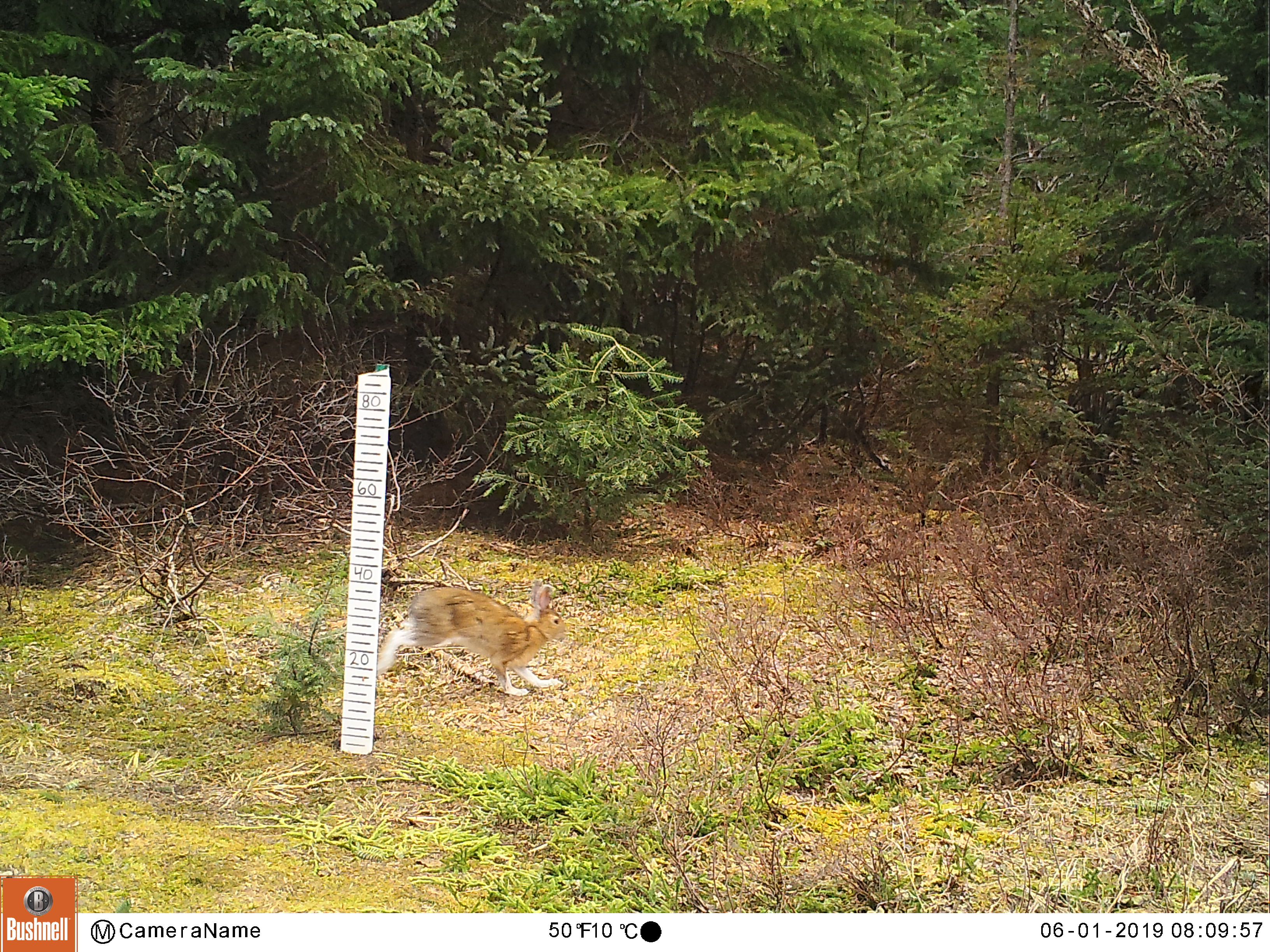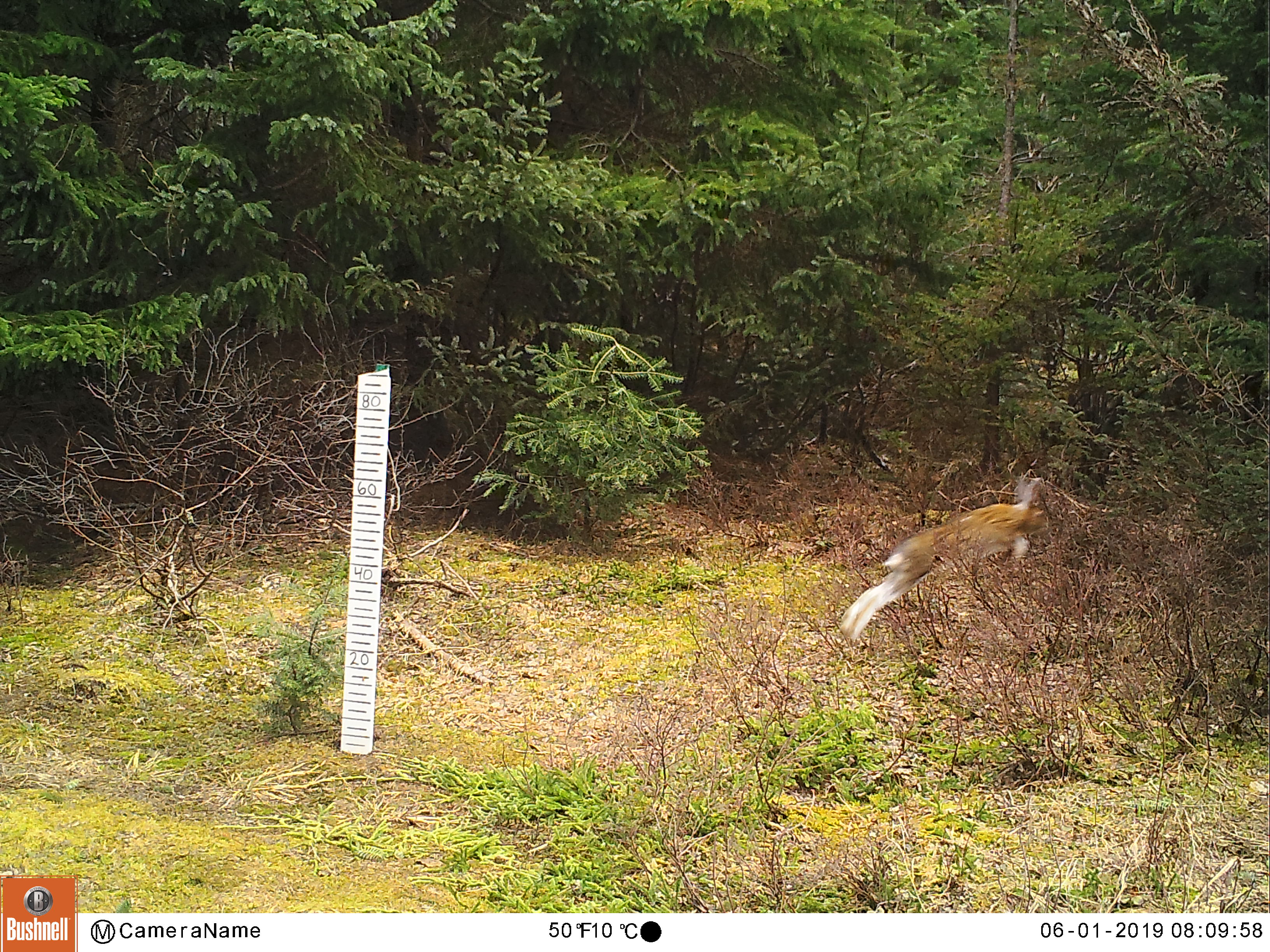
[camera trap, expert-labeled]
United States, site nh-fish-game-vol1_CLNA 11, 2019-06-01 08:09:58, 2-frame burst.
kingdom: Animalia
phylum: Chordata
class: Mammalia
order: Lagomorpha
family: Leporidae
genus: Lepus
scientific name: Lepus americanus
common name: snowshoe hare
Snowshoe hare (Lepus americanus).